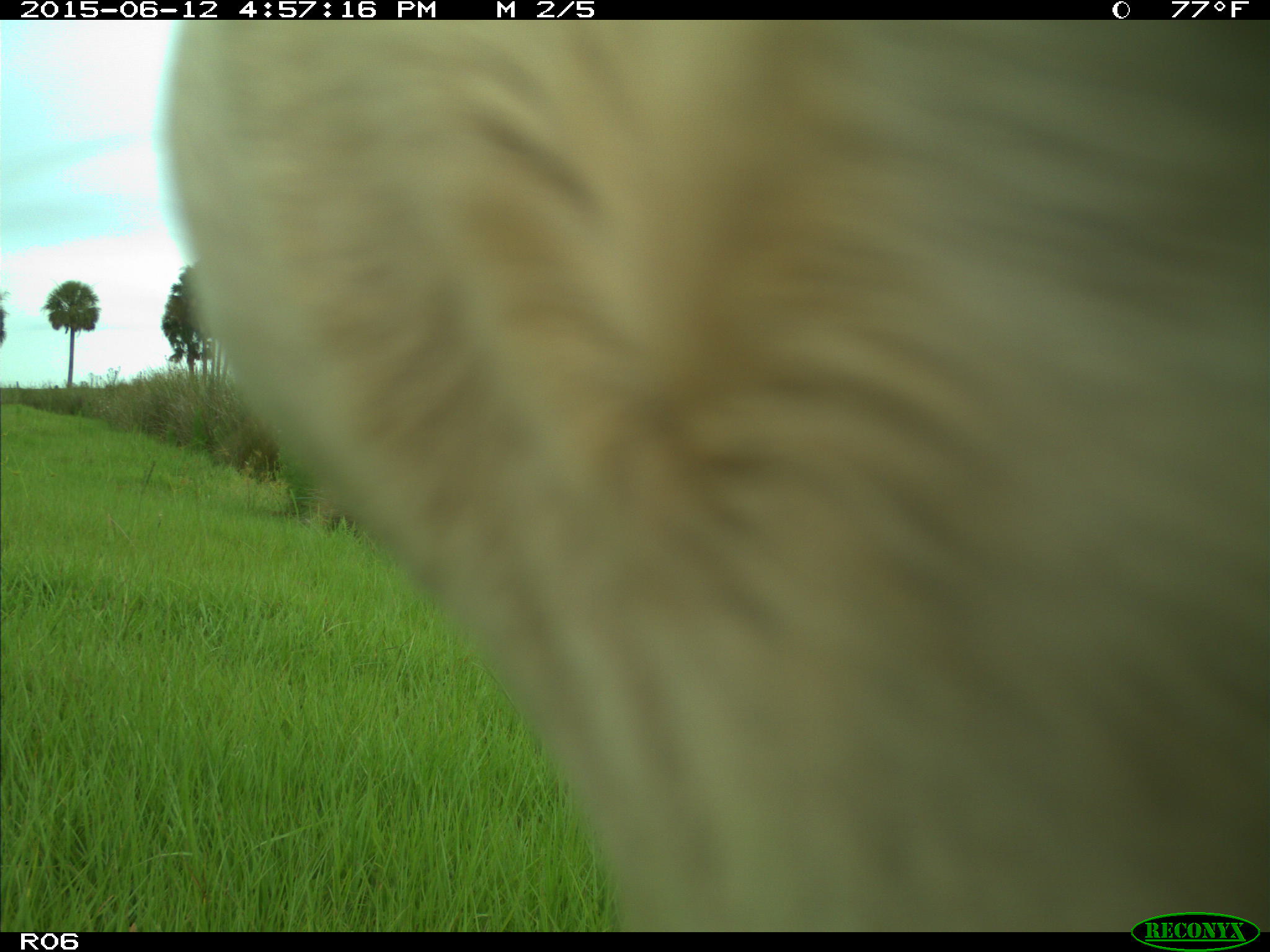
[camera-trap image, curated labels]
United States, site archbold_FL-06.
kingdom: Animalia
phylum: Chordata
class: Mammalia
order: Artiodactyla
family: Bovidae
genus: Bos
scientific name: Bos taurus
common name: domestic cow